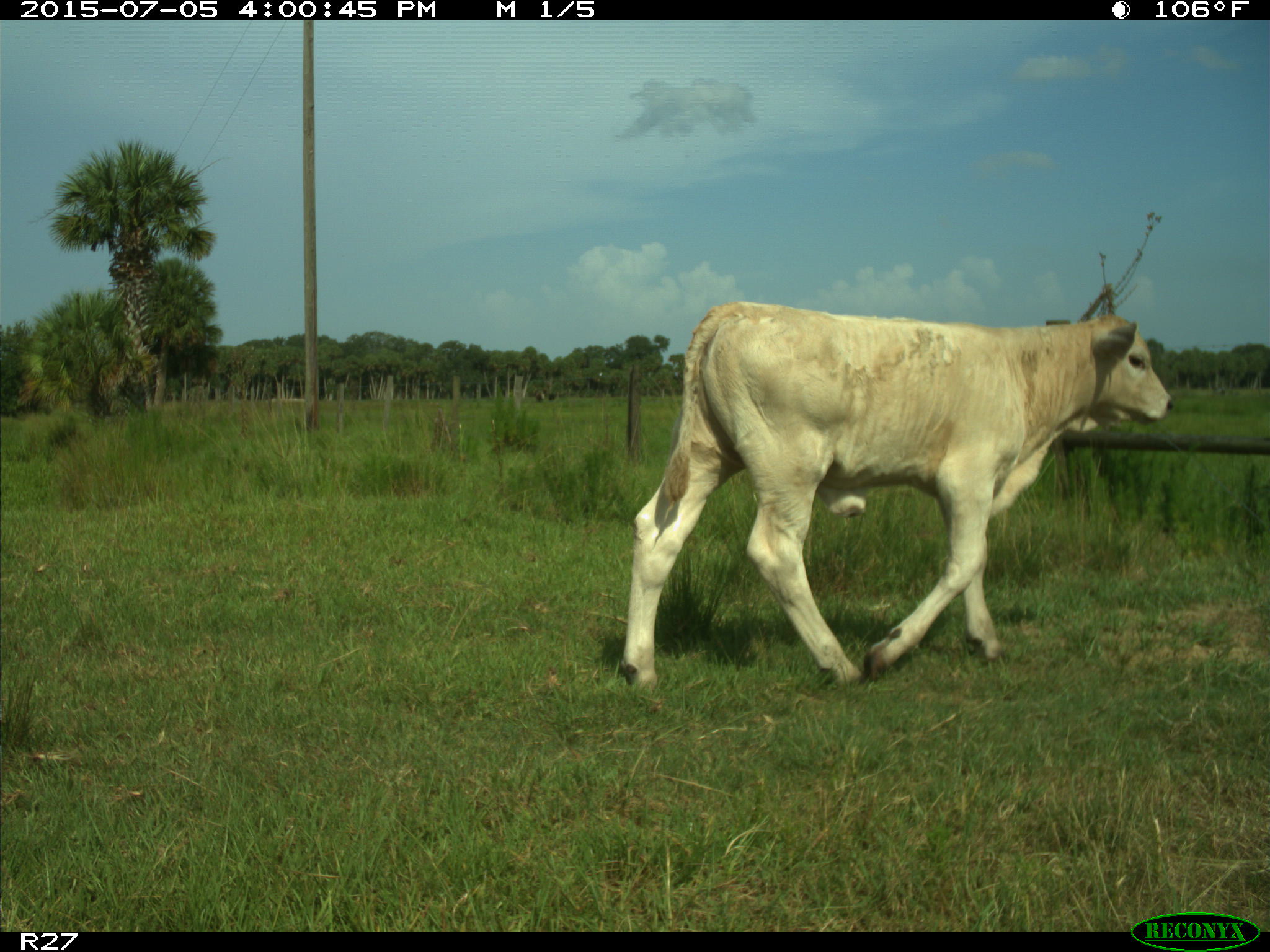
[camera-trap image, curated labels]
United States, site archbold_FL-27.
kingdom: Animalia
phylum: Chordata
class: Mammalia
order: Artiodactyla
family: Bovidae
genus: Bos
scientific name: Bos taurus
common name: domestic cow